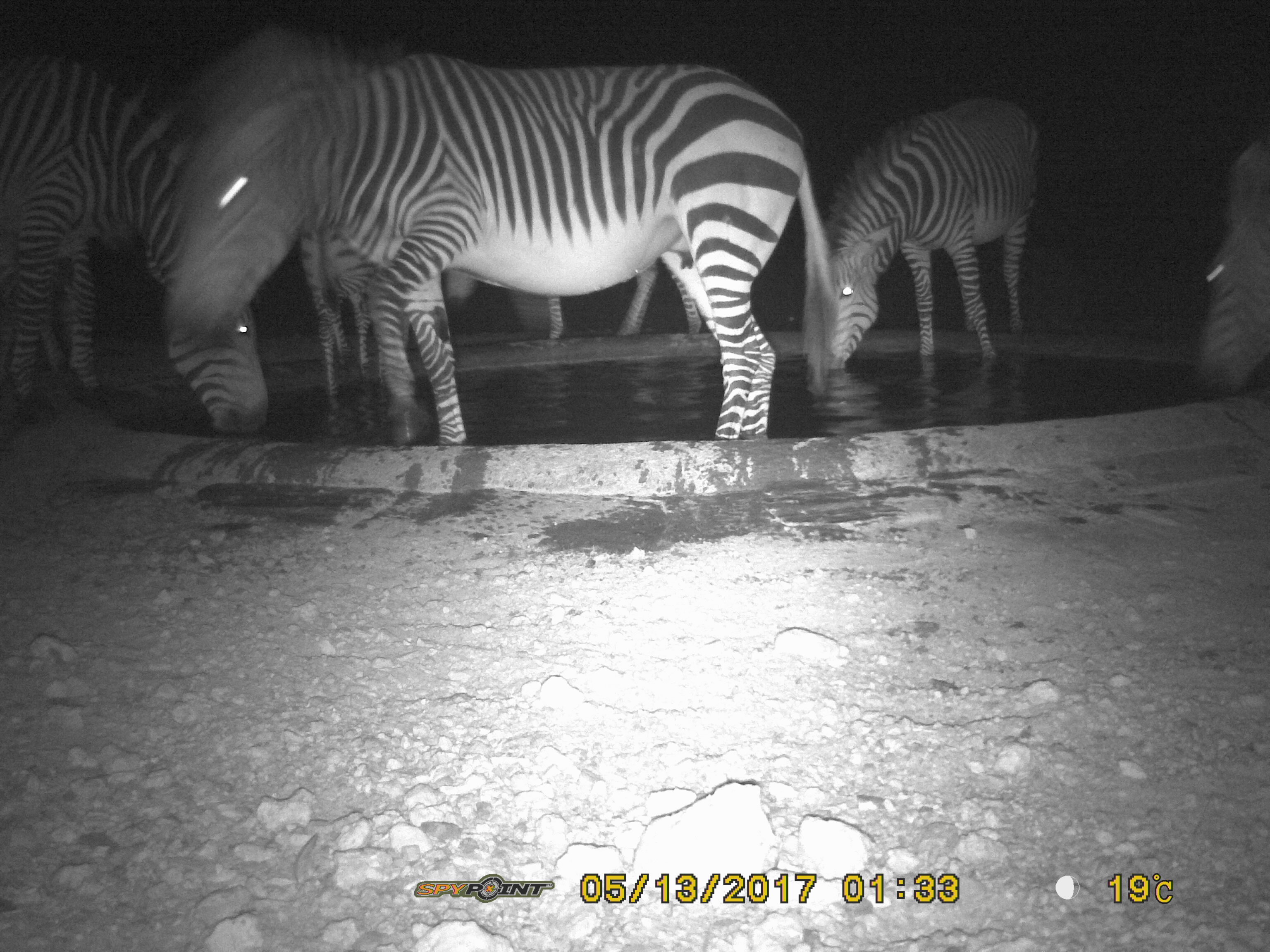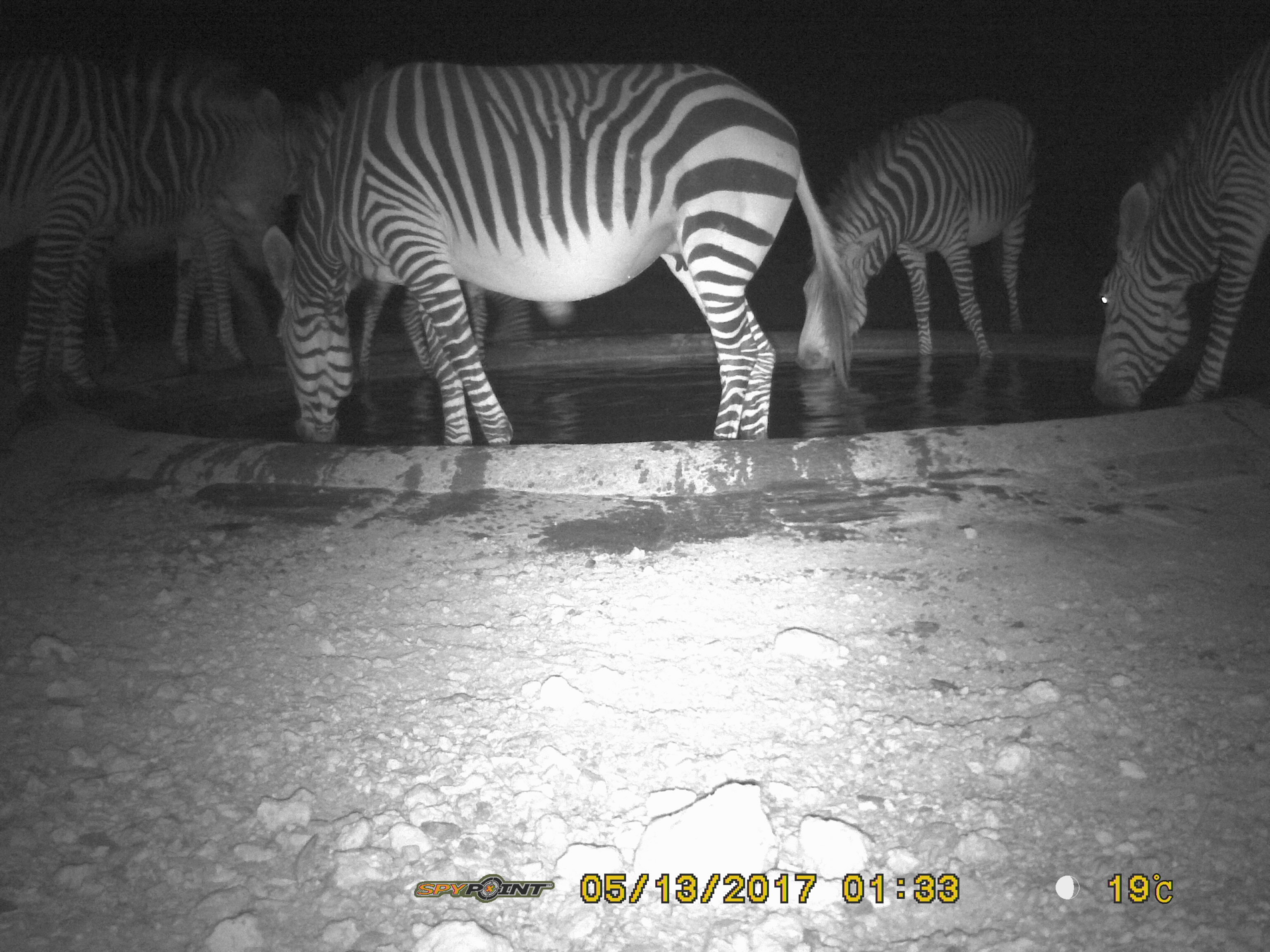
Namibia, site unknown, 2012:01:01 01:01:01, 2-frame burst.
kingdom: Animalia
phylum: Chordata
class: Mammalia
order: Perissodactyla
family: Equidae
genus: Equus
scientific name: Equus zebra hartmannae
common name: hartmann's mountain zebra